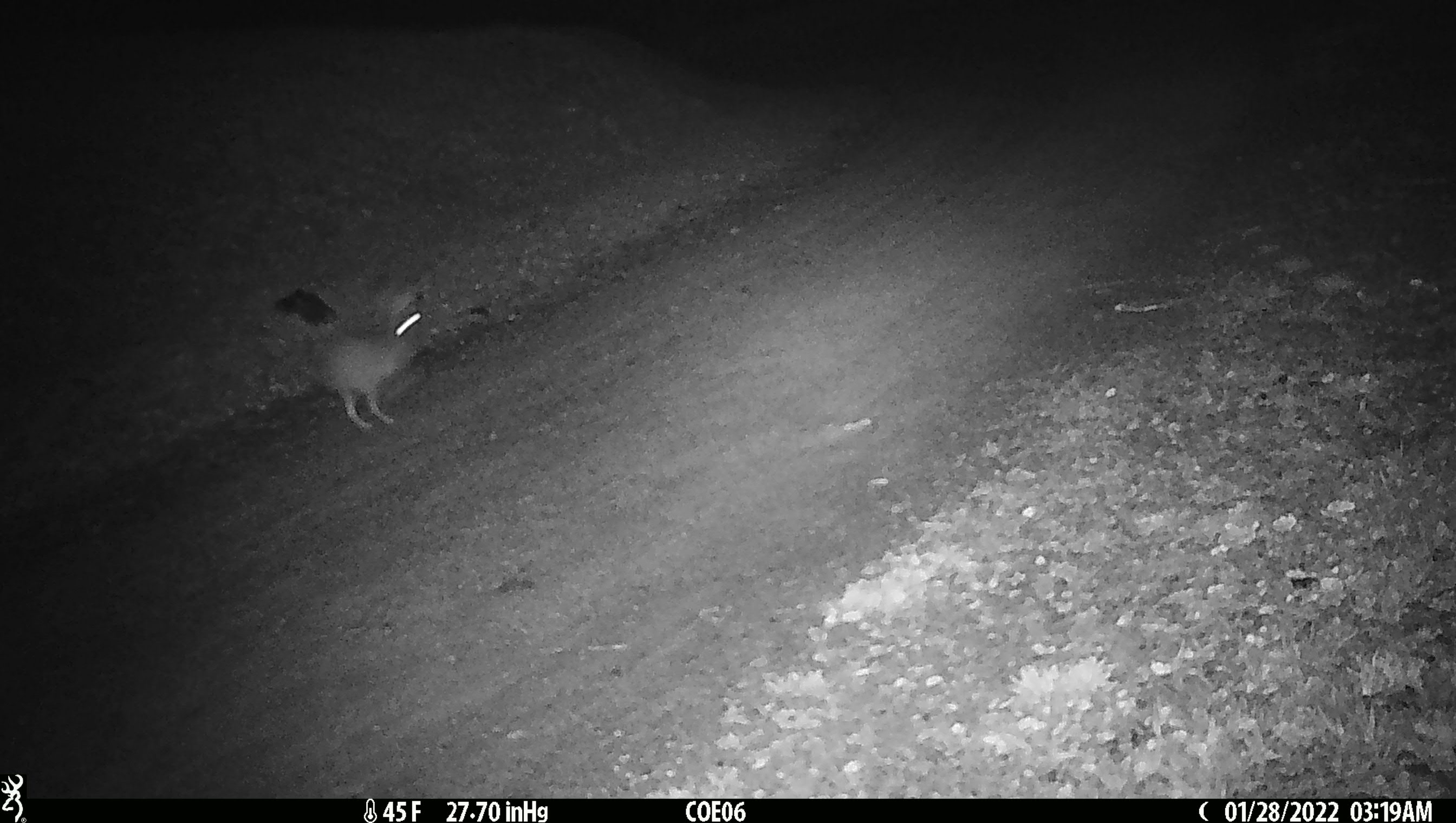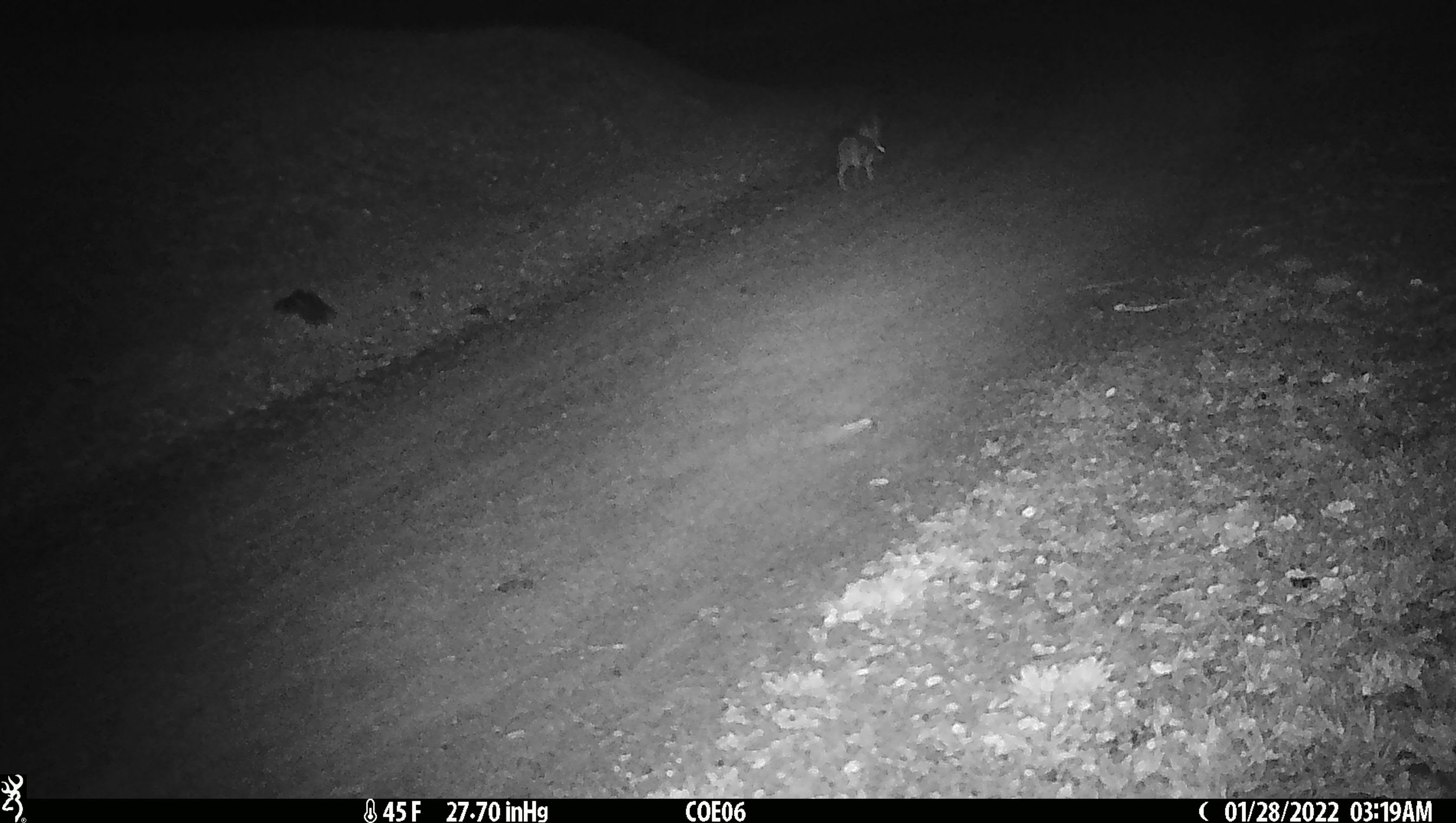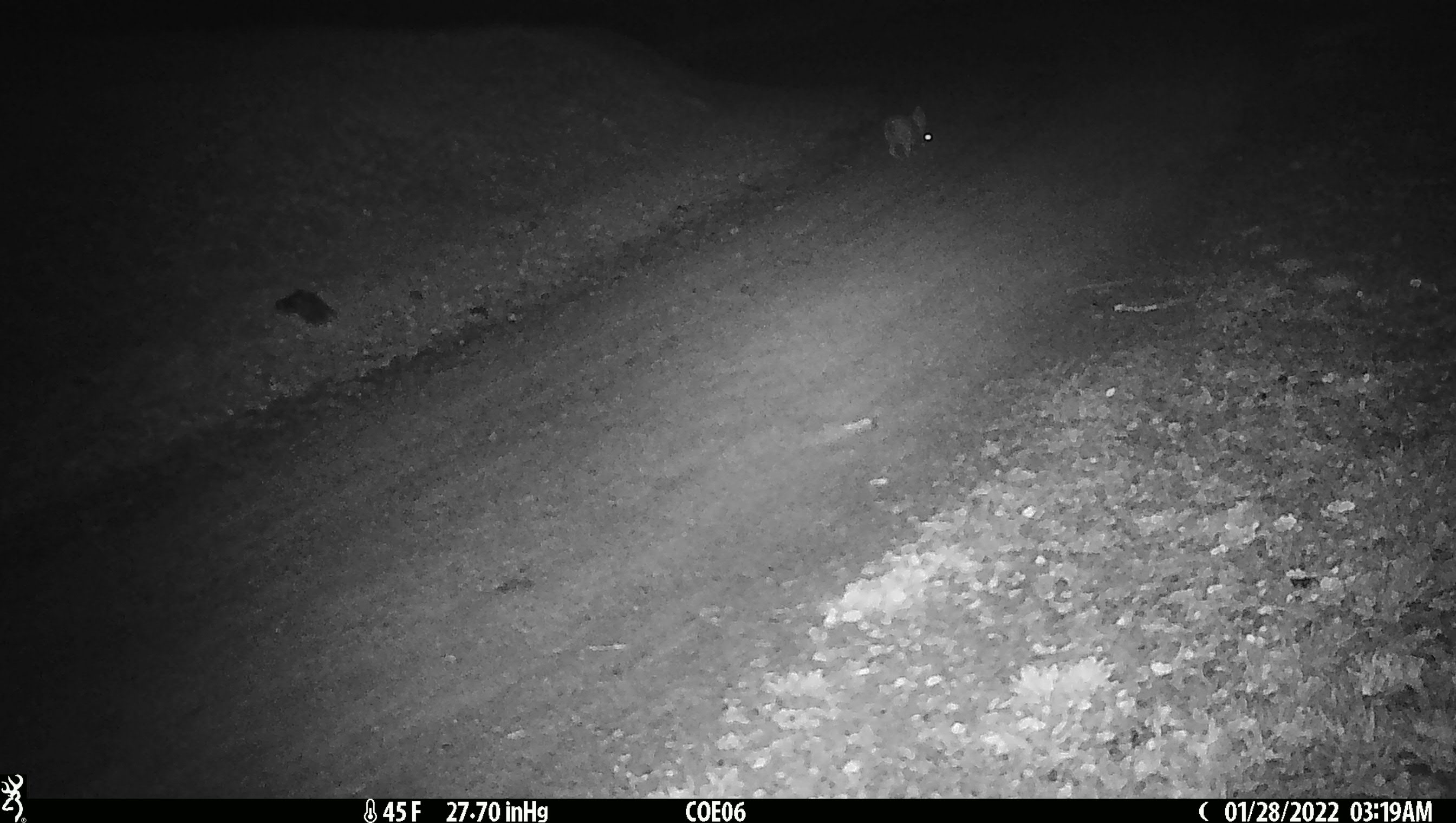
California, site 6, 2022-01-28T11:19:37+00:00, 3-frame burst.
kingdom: Animalia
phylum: Chordata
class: Mammalia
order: Lagomorpha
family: Leporidae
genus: Lepus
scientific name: Lepus californicus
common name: black-tailed jackrabbit